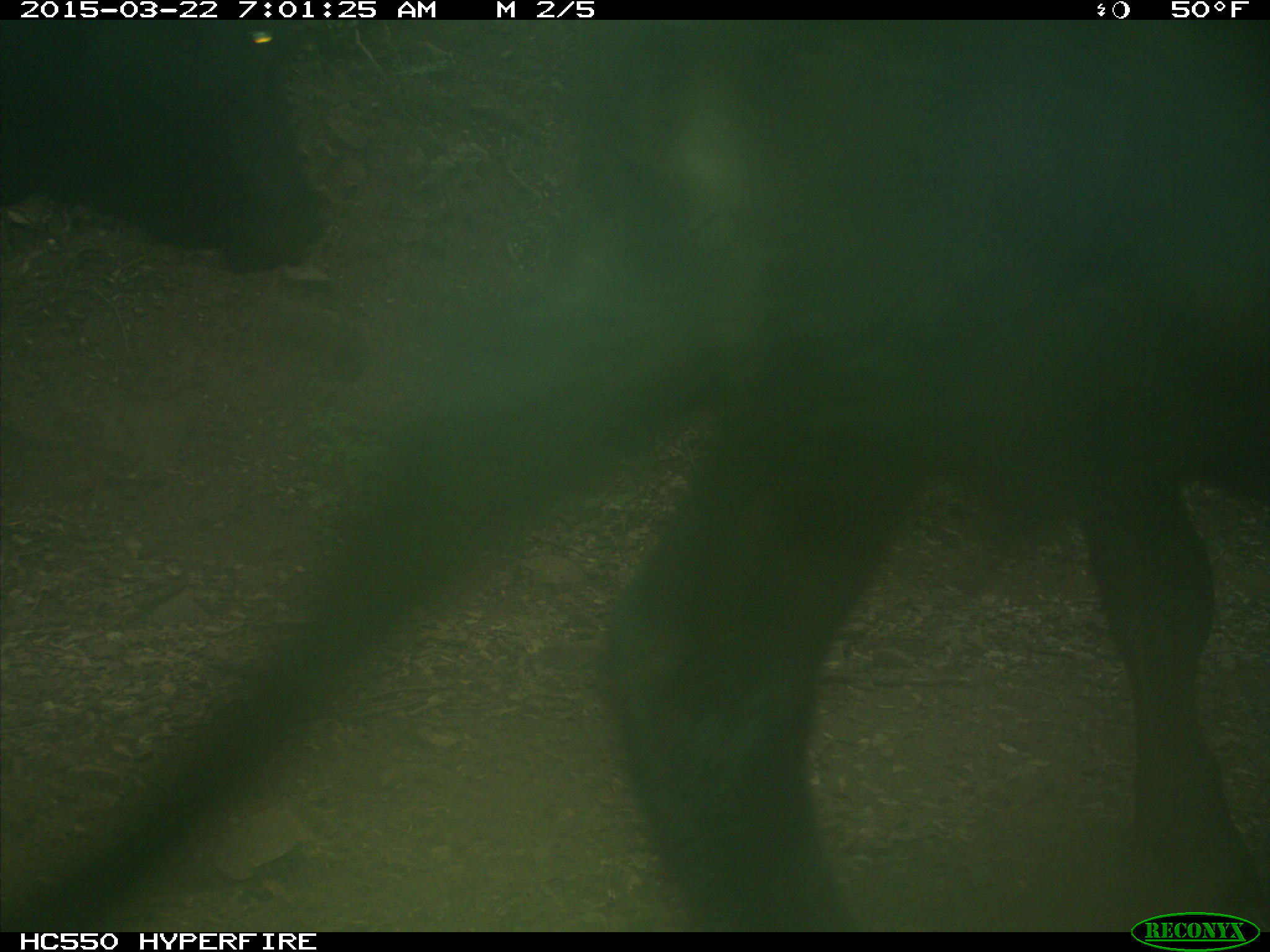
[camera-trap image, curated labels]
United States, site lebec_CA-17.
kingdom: Animalia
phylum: Chordata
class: Mammalia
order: Artiodactyla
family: Bovidae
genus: Bos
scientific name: Bos taurus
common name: domestic cow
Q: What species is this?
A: Bos taurus (domestic cow).